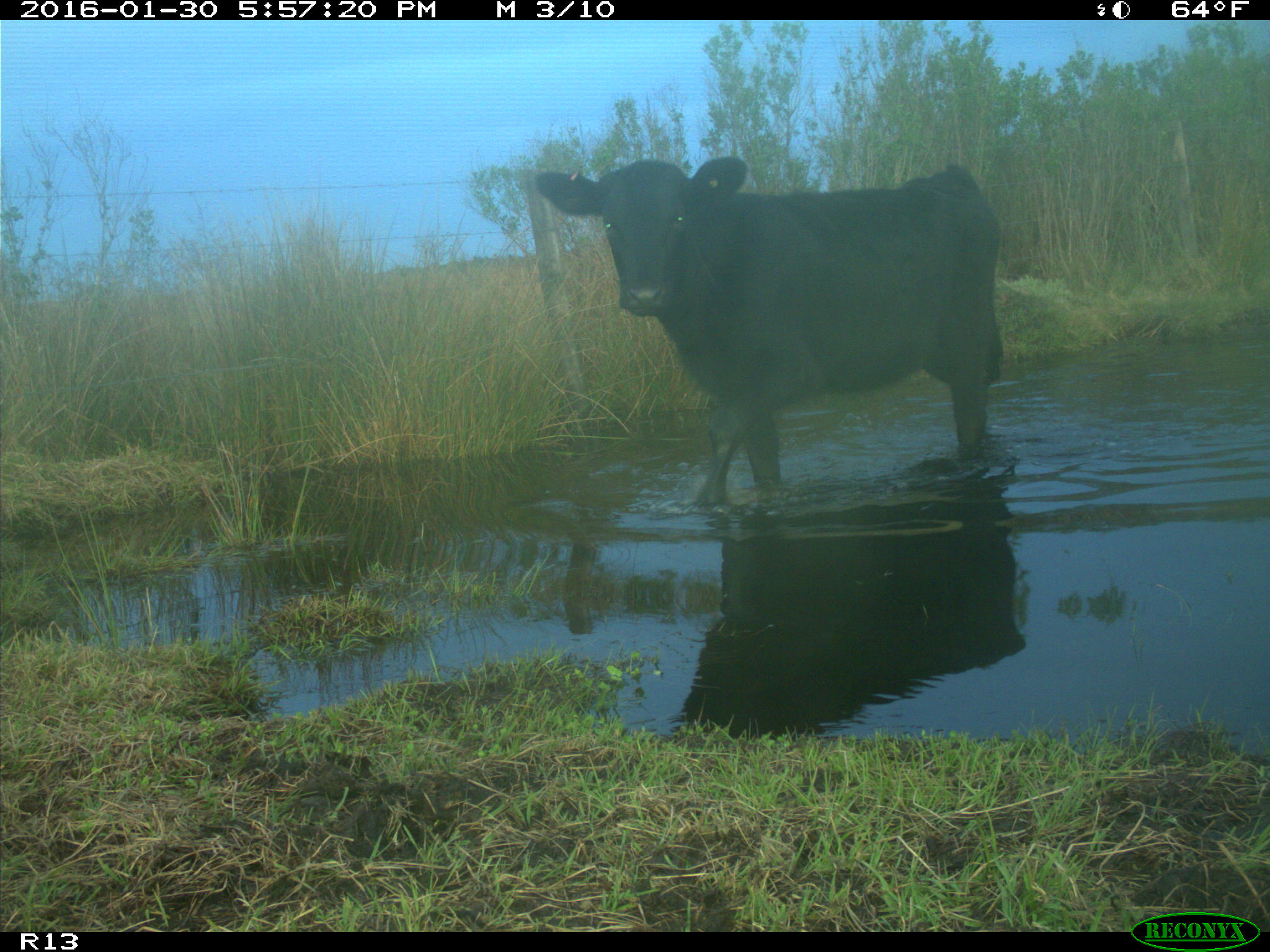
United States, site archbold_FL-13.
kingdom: Animalia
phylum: Chordata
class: Mammalia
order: Artiodactyla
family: Bovidae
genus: Bos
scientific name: Bos taurus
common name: domestic cow